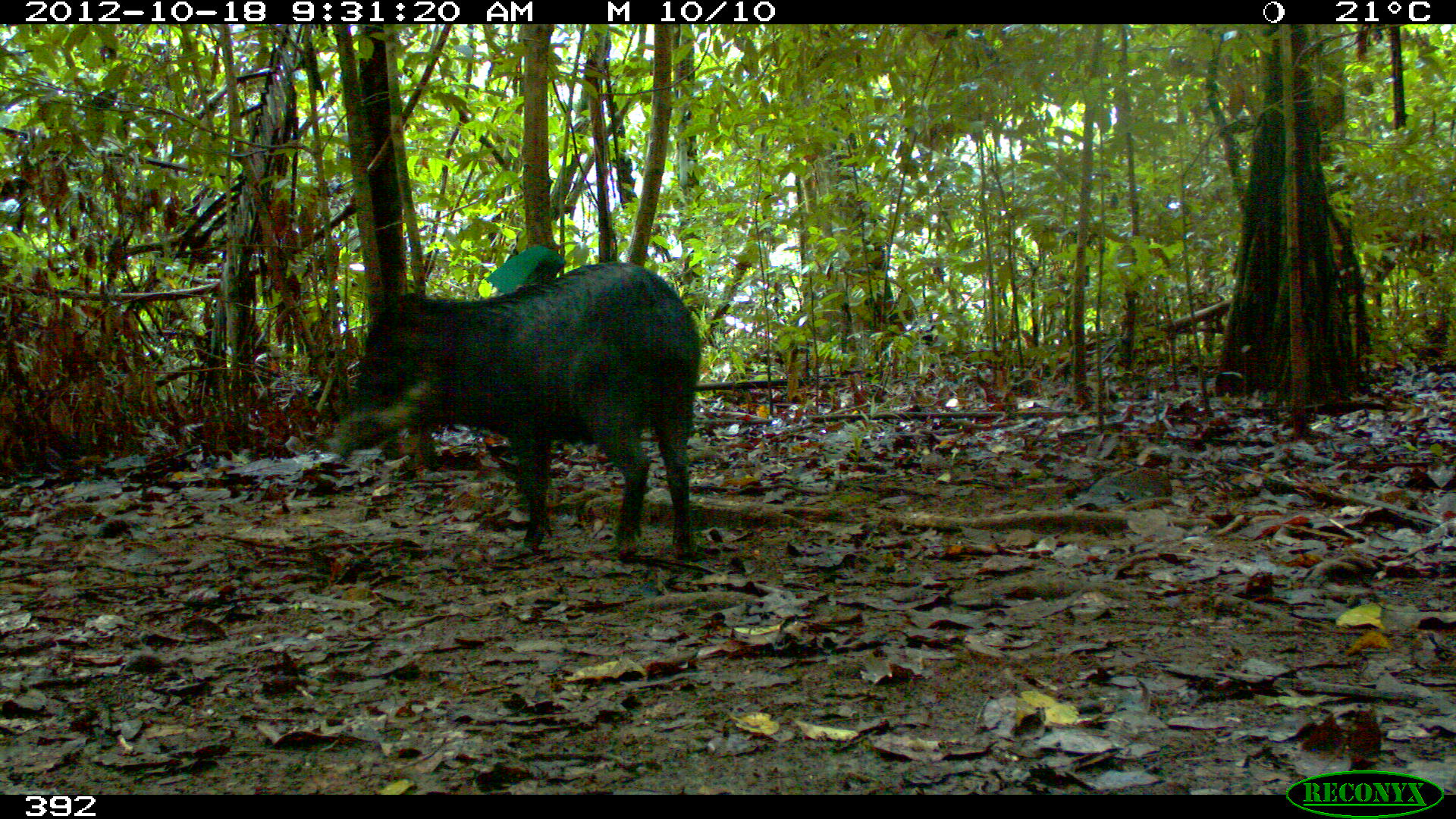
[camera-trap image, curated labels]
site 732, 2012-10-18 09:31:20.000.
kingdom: Animalia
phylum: Chordata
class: Mammalia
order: Artiodactyla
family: Tayassuidae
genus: Tayassu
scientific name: Tayassu pecari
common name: white-lipped peccary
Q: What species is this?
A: Tayassu pecari (white-lipped peccary).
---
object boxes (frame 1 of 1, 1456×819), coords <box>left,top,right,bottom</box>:
tayassu pecari: <box>336,257,707,566</box>